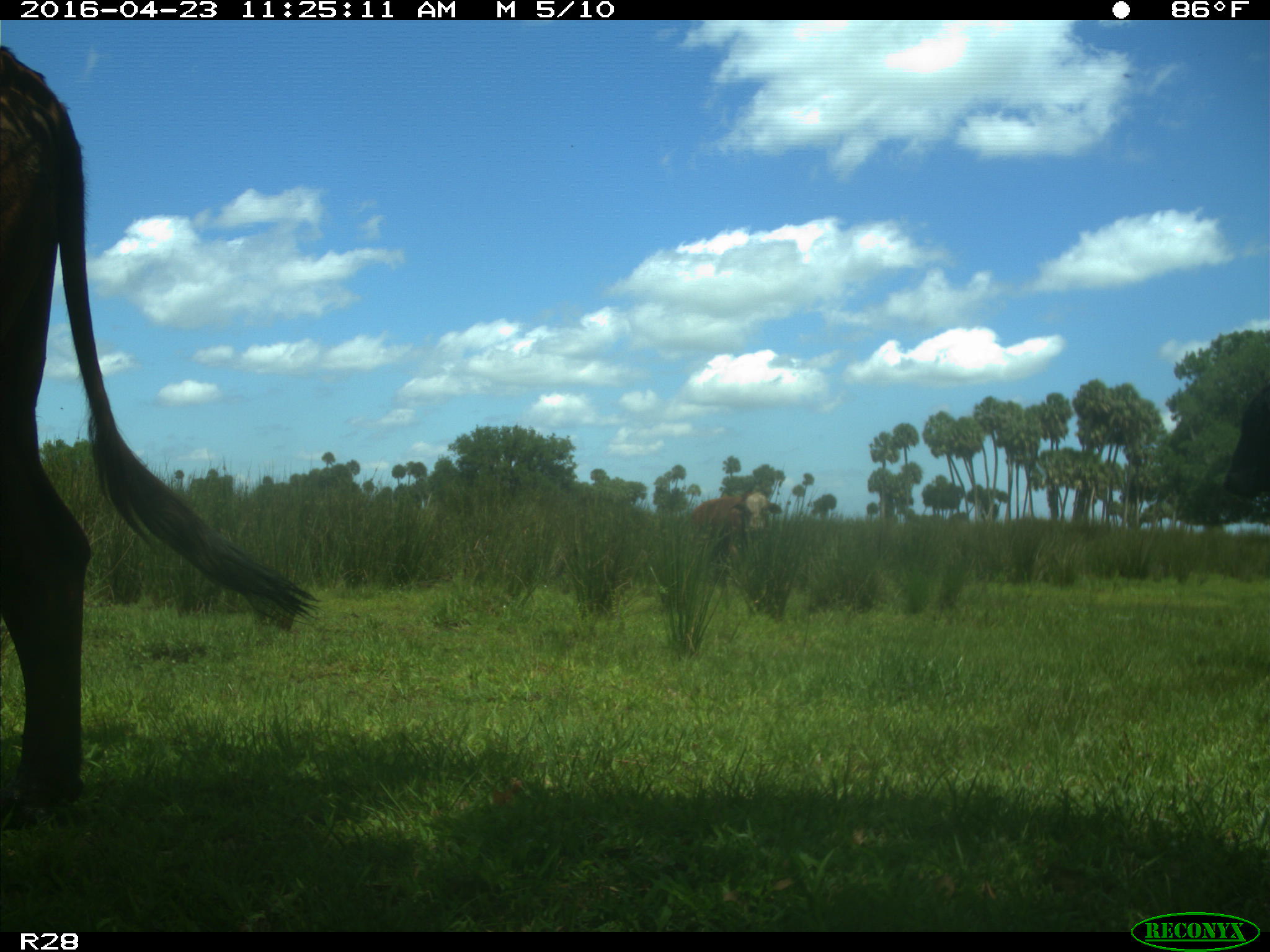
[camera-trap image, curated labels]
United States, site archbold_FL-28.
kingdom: Animalia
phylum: Chordata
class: Mammalia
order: Artiodactyla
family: Bovidae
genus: Bos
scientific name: Bos taurus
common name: domestic cow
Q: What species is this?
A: Bos taurus (domestic cow).